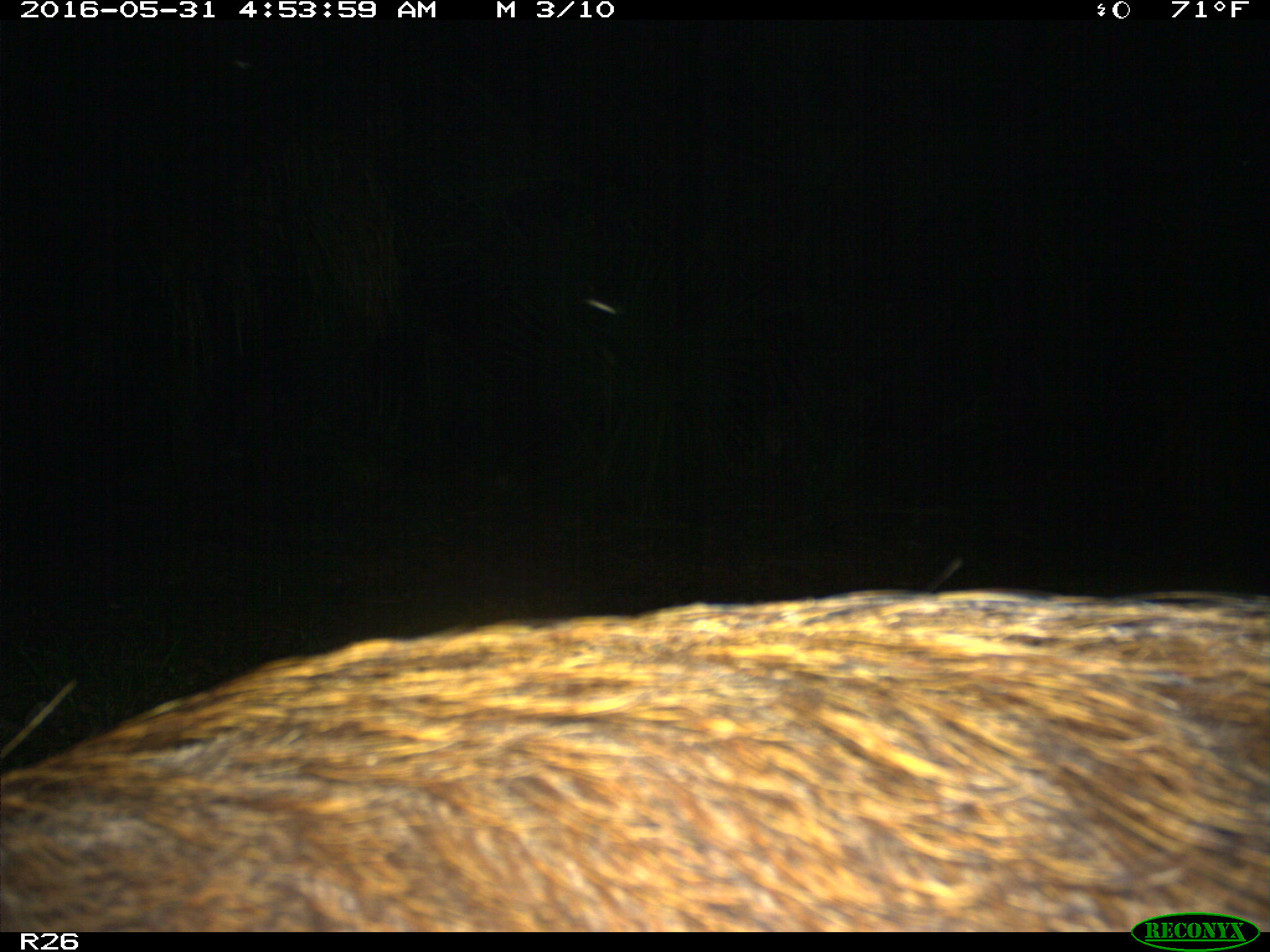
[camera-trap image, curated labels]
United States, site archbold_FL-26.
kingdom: Animalia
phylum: Chordata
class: Mammalia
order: Artiodactyla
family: Suidae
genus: Sus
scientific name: Sus scrofa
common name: wild boar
Sus scrofa (wild boar).